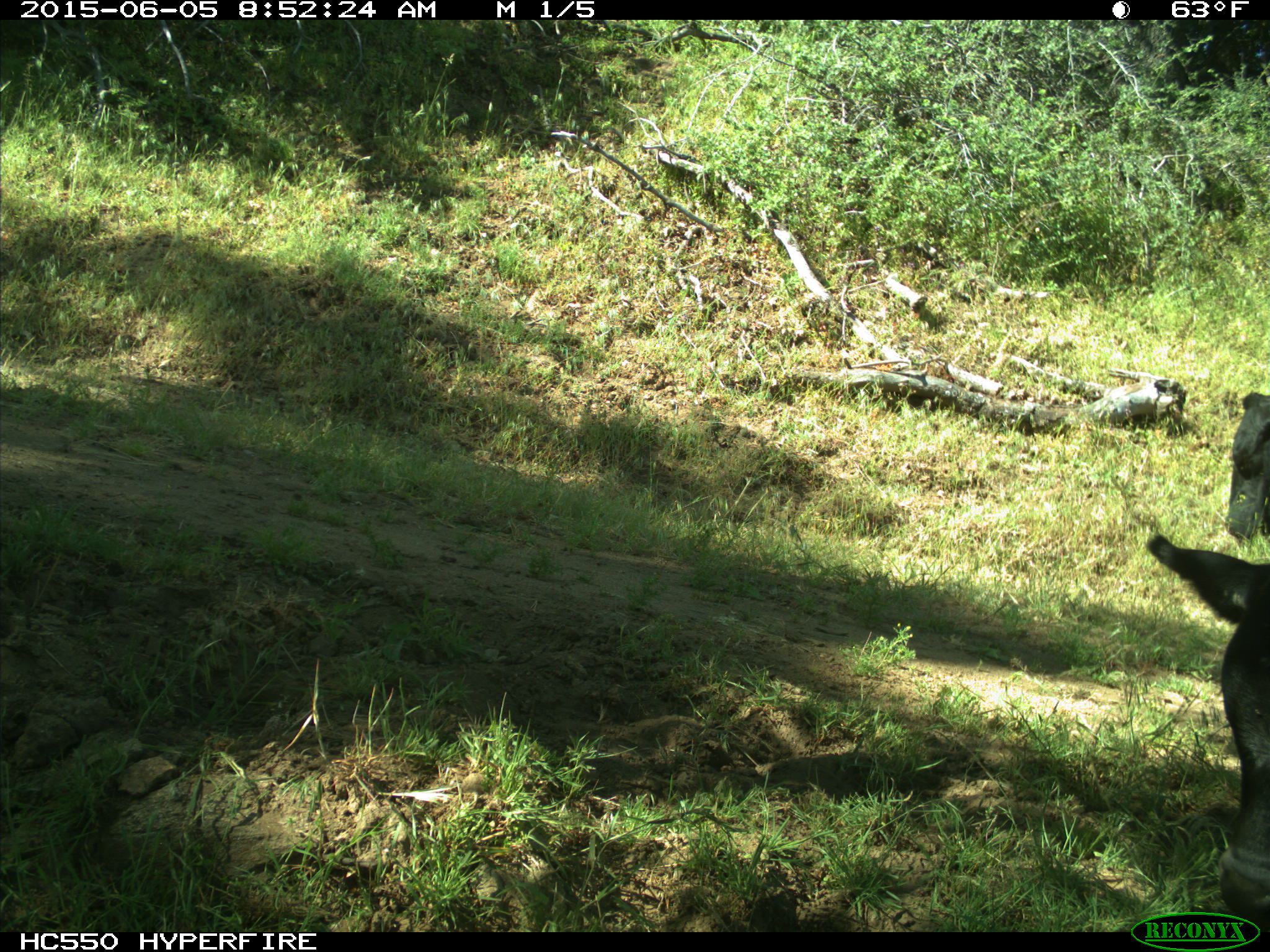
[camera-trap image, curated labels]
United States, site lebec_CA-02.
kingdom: Animalia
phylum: Chordata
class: Mammalia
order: Artiodactyla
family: Bovidae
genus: Bos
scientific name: Bos taurus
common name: domestic cow